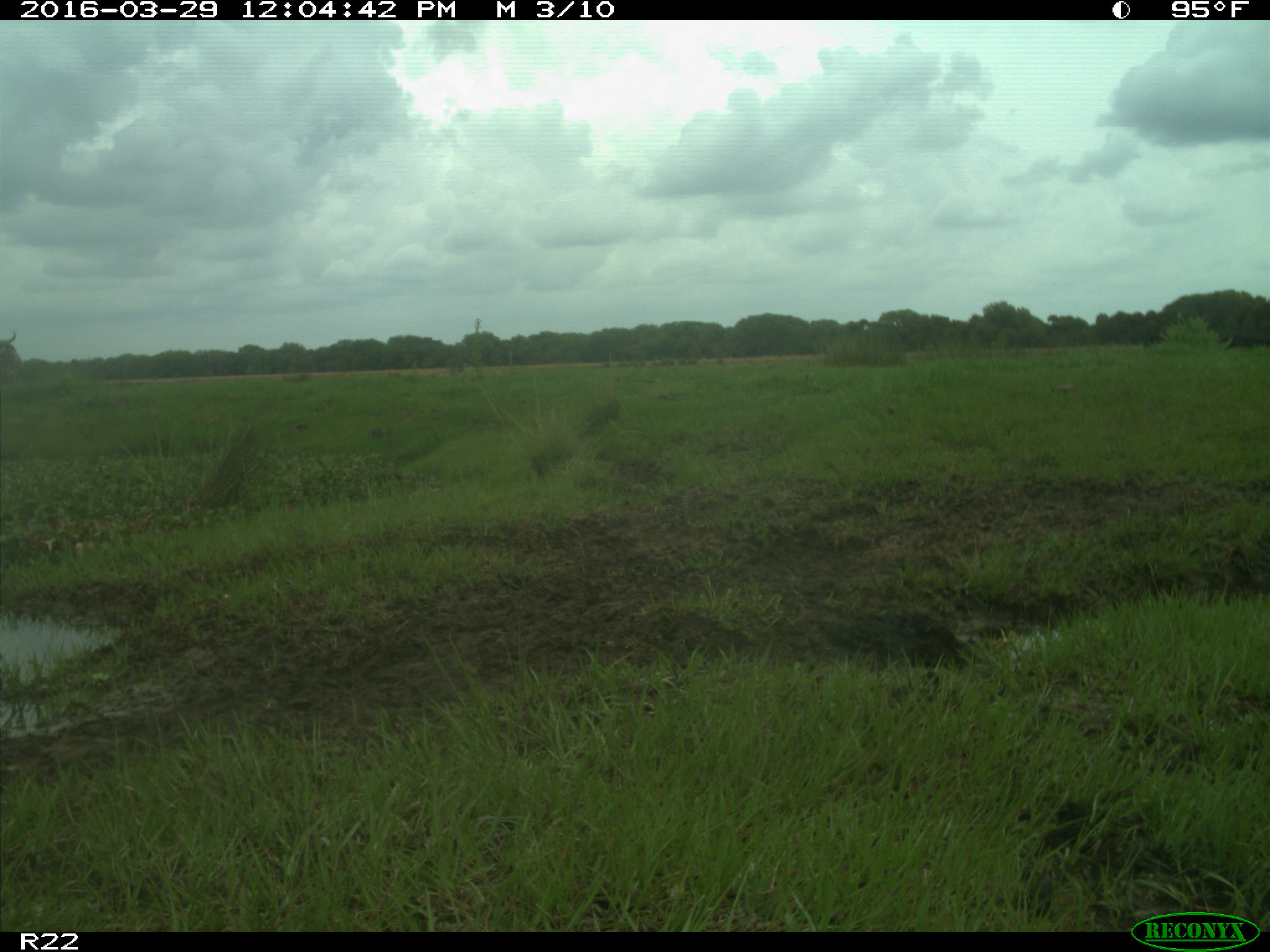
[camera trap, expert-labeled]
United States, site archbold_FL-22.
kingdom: Animalia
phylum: Chordata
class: Mammalia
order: Artiodactyla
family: Bovidae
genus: Bos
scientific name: Bos taurus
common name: domestic cow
Bos taurus (domestic cow).